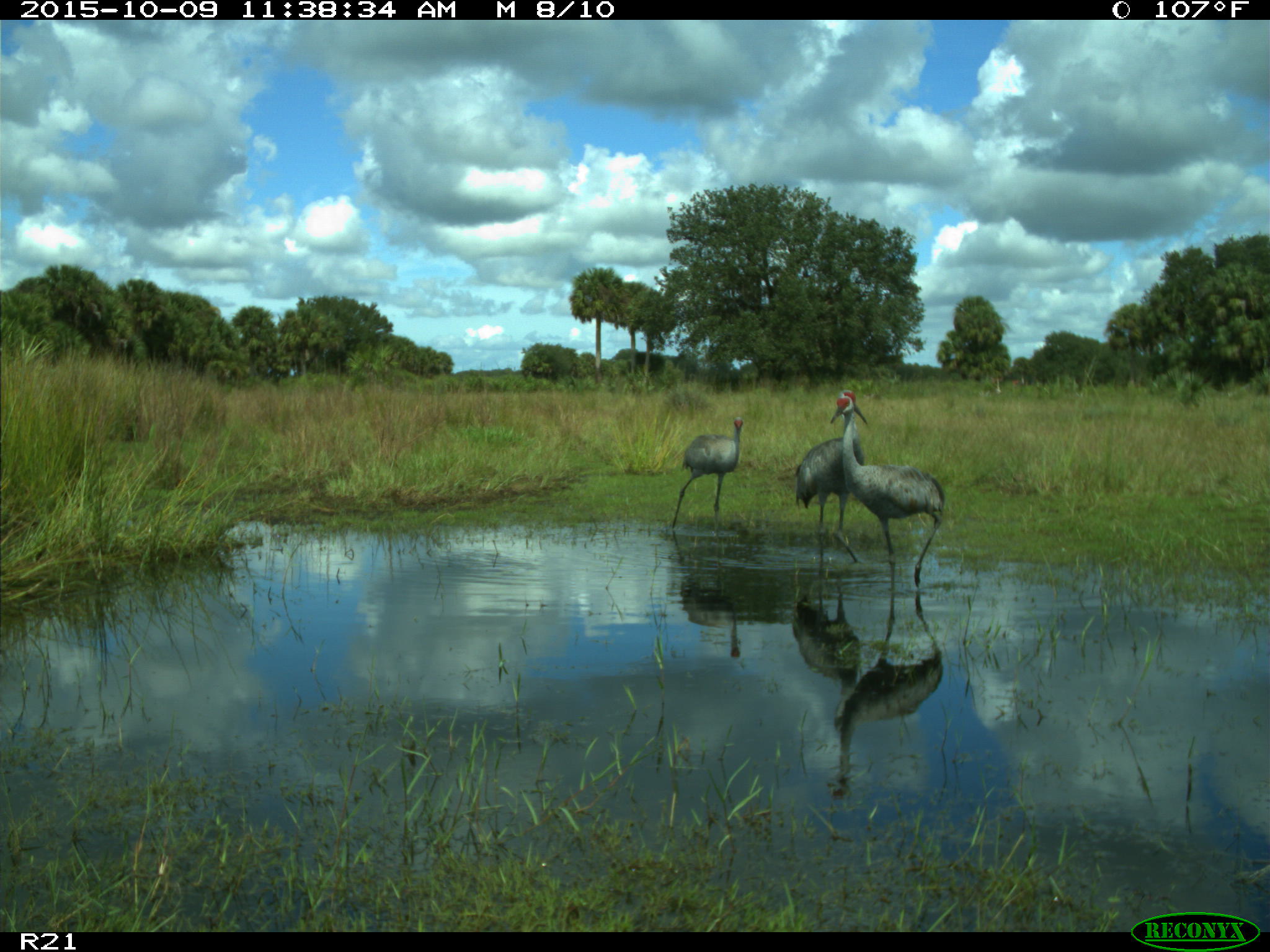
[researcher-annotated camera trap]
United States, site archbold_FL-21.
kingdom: Animalia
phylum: Chordata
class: Aves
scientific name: Aves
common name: birds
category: unidentified bird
Unidentified bird (birds) (Aves).